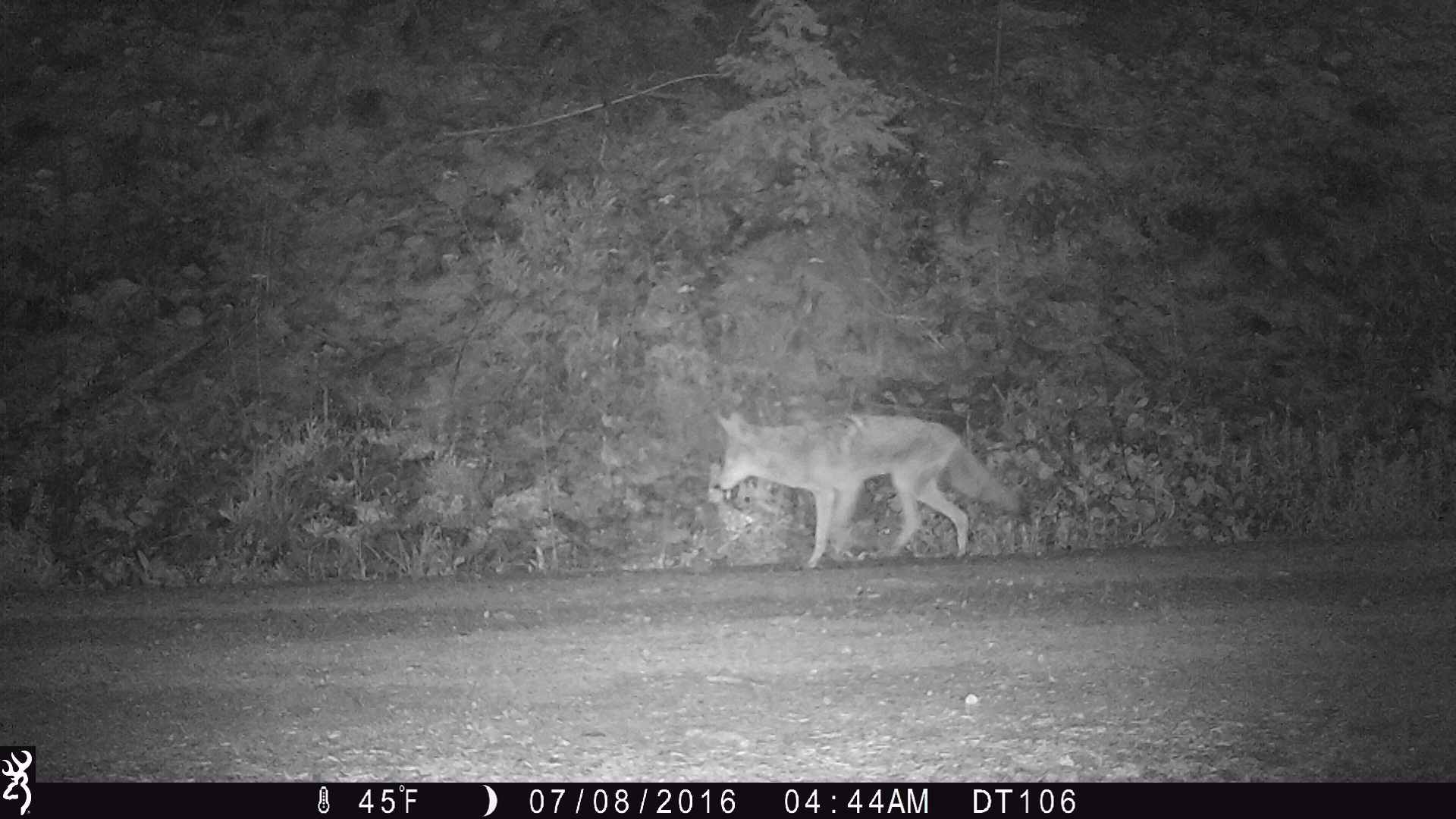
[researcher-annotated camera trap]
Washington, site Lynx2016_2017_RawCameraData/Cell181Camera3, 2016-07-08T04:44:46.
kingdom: Animalia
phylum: Chordata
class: Mammalia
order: Carnivora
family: Canidae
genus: Canis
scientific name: Canis latrans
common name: coyote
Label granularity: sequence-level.